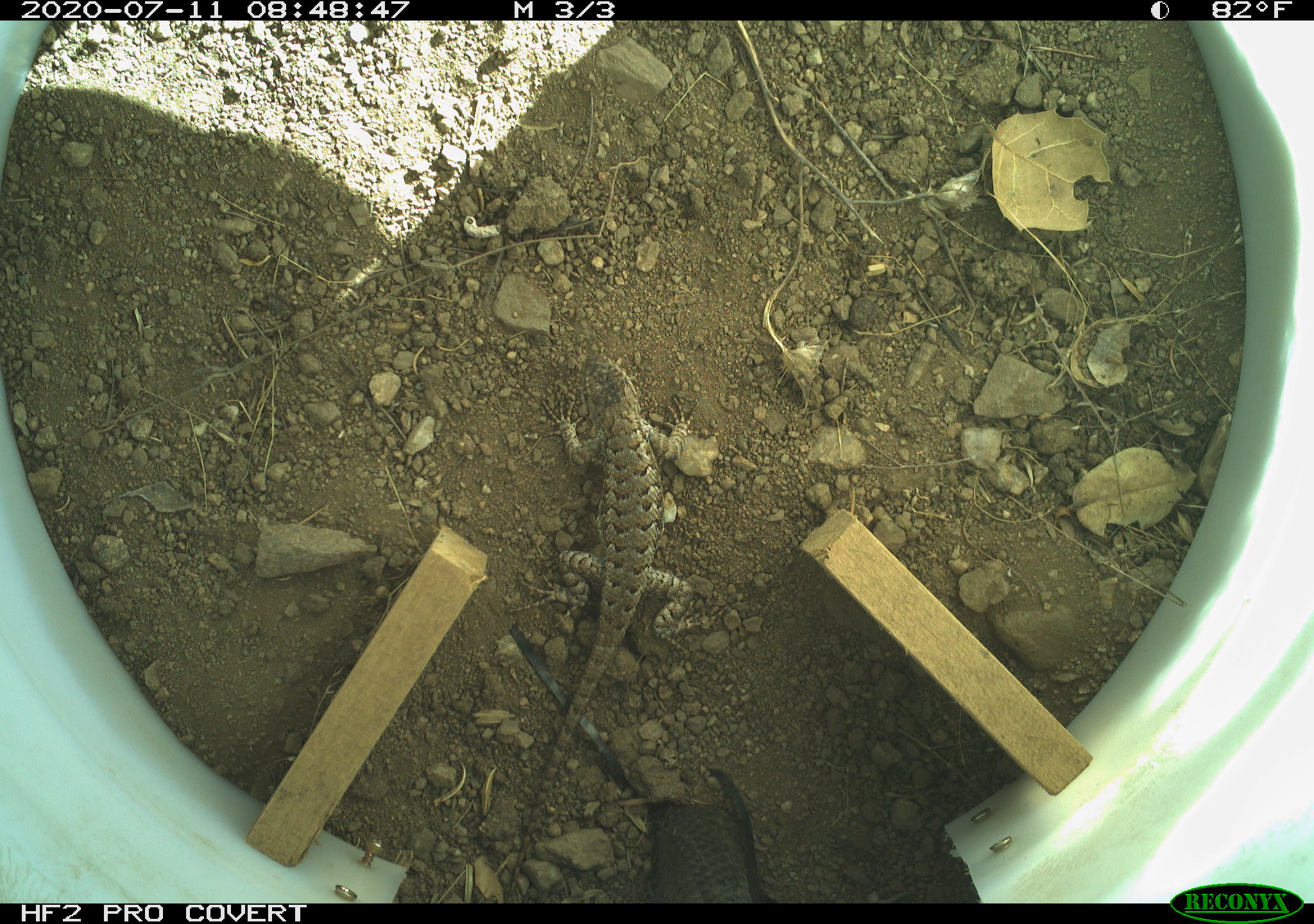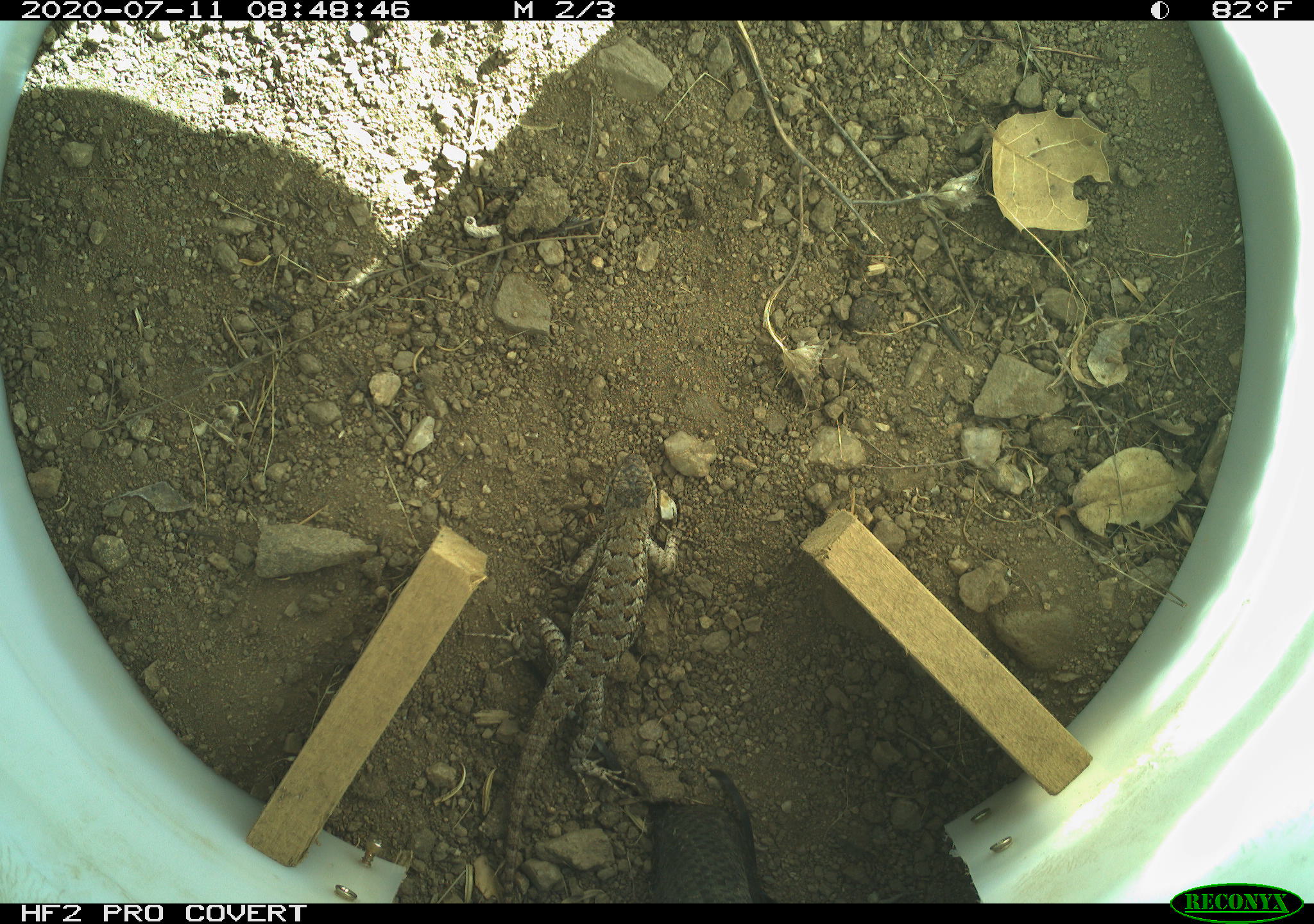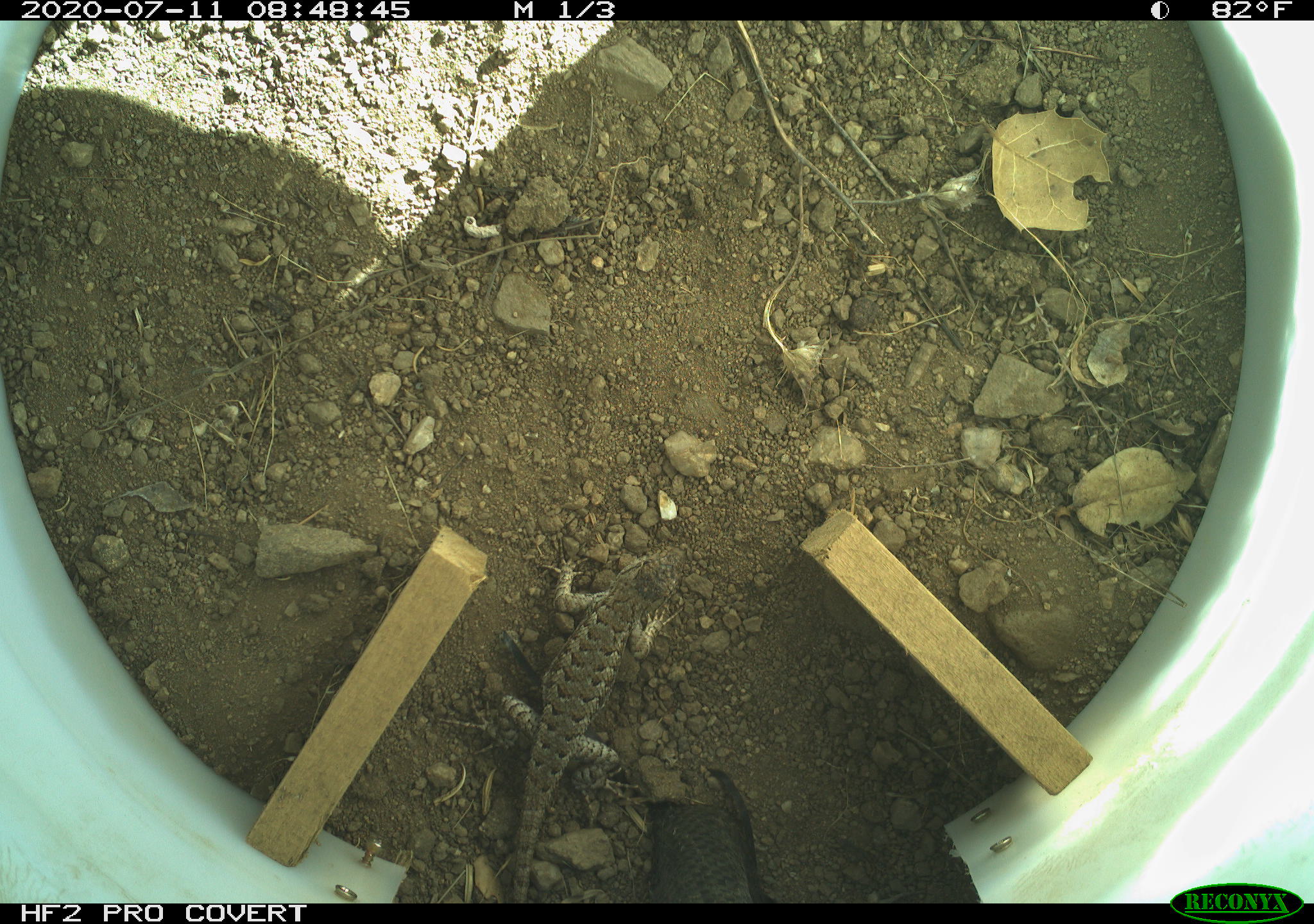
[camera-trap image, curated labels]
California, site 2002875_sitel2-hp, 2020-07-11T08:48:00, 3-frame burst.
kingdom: Animalia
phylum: Chordata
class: Reptilia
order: Squamata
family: Phrynosomatidae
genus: Sceloporus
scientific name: Sceloporus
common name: spiny lizards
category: sceloporus species